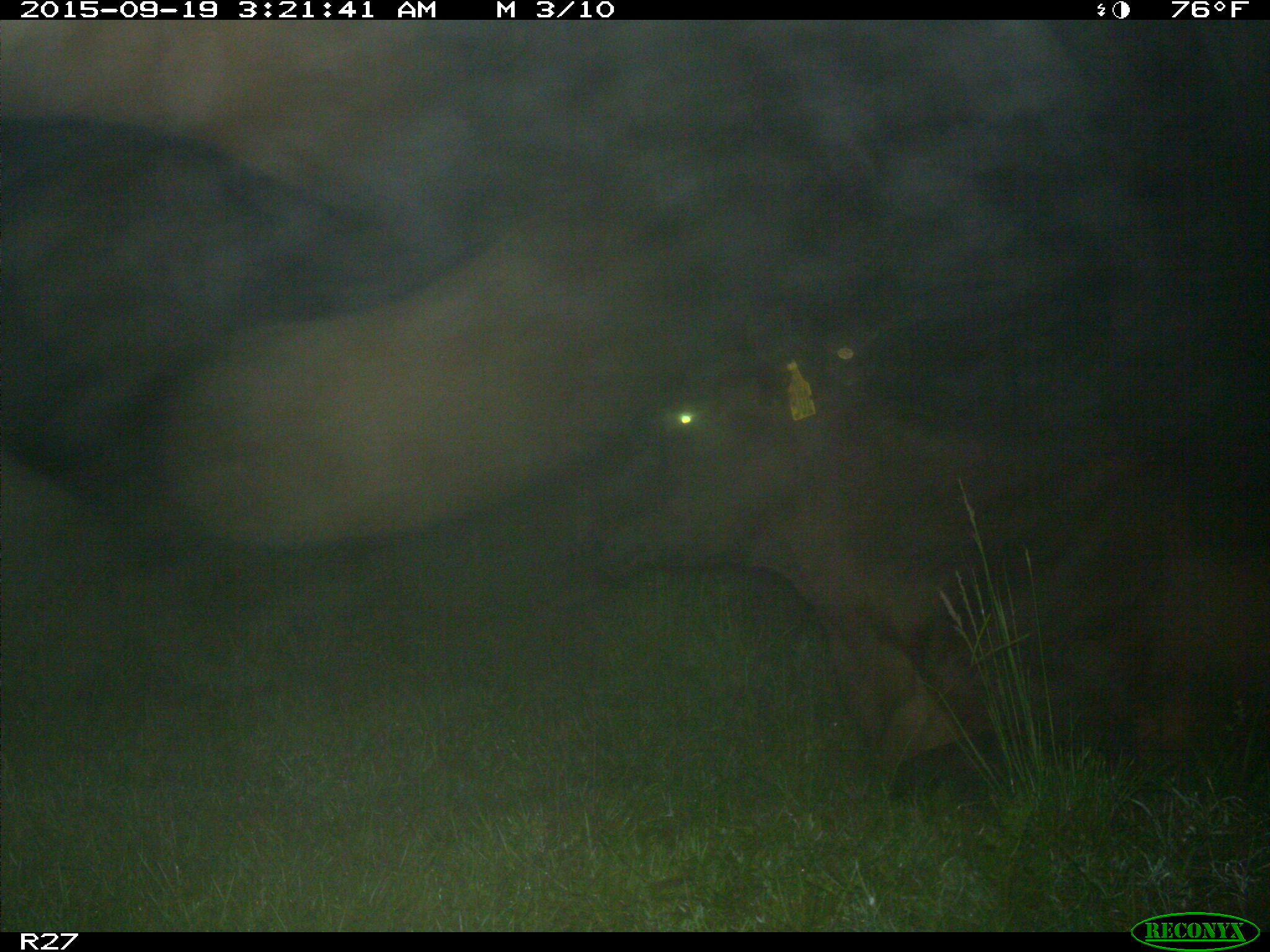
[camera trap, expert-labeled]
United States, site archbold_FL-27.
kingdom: Animalia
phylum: Chordata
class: Mammalia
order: Artiodactyla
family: Bovidae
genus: Bos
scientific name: Bos taurus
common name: domestic cow